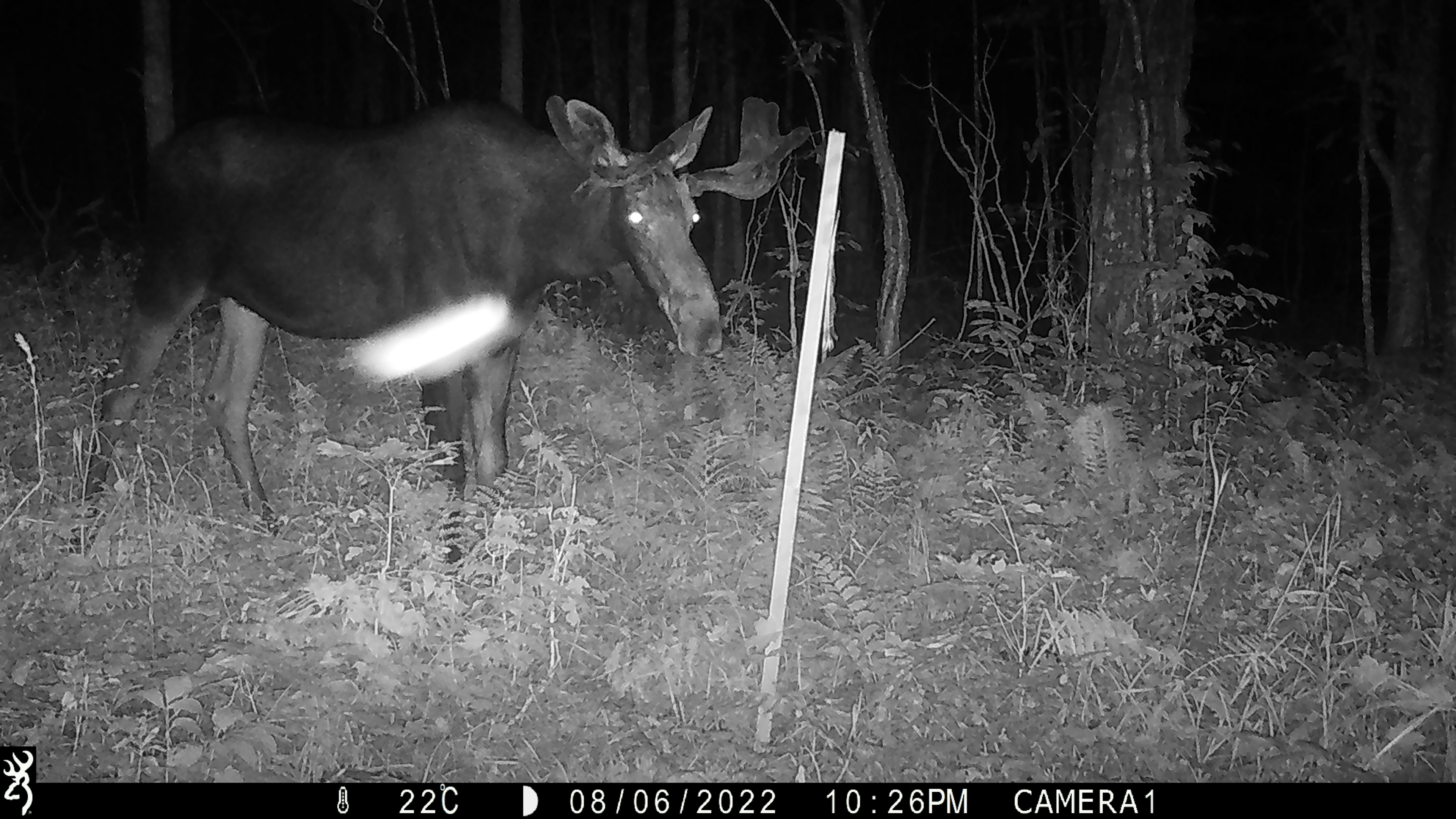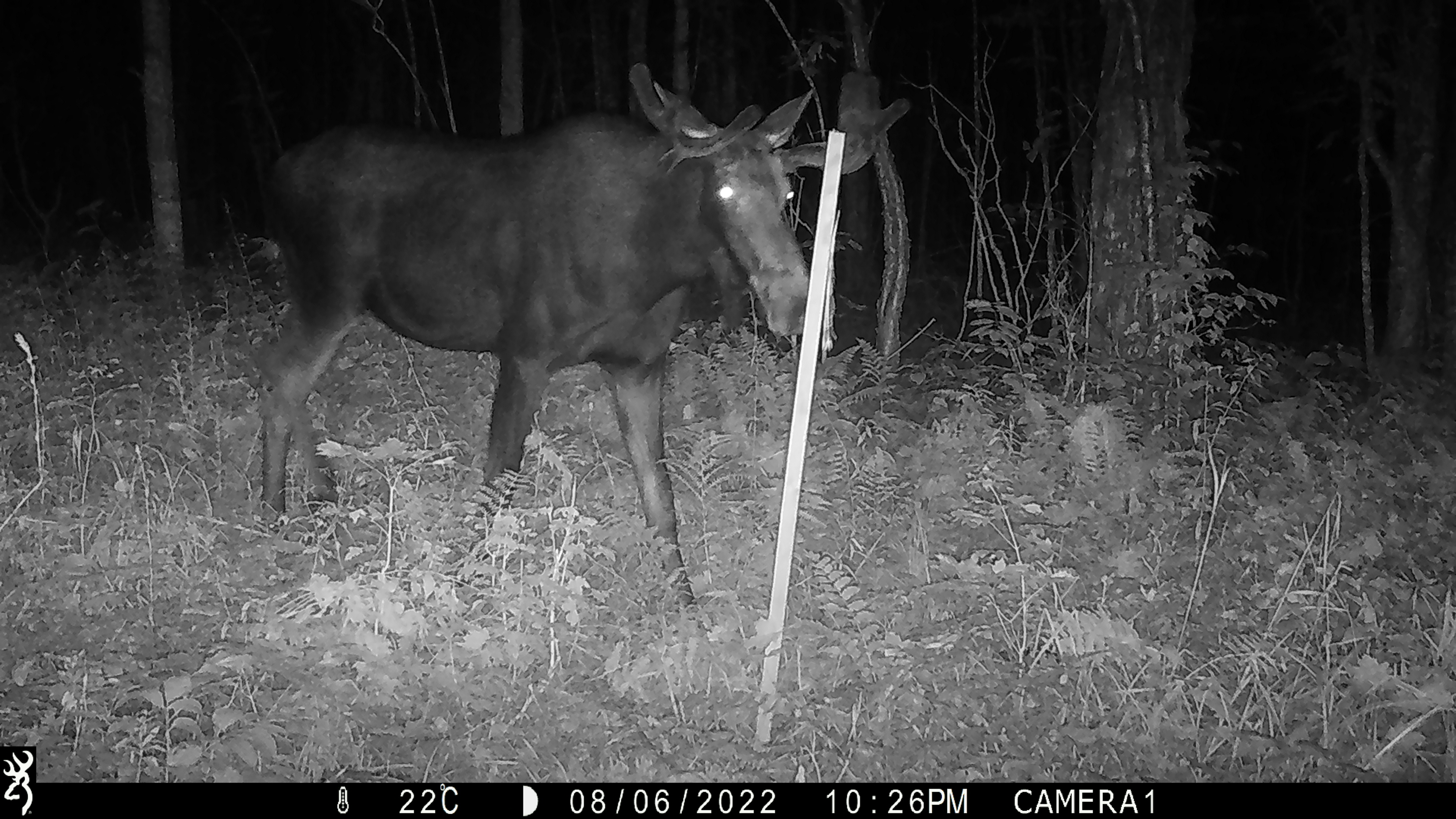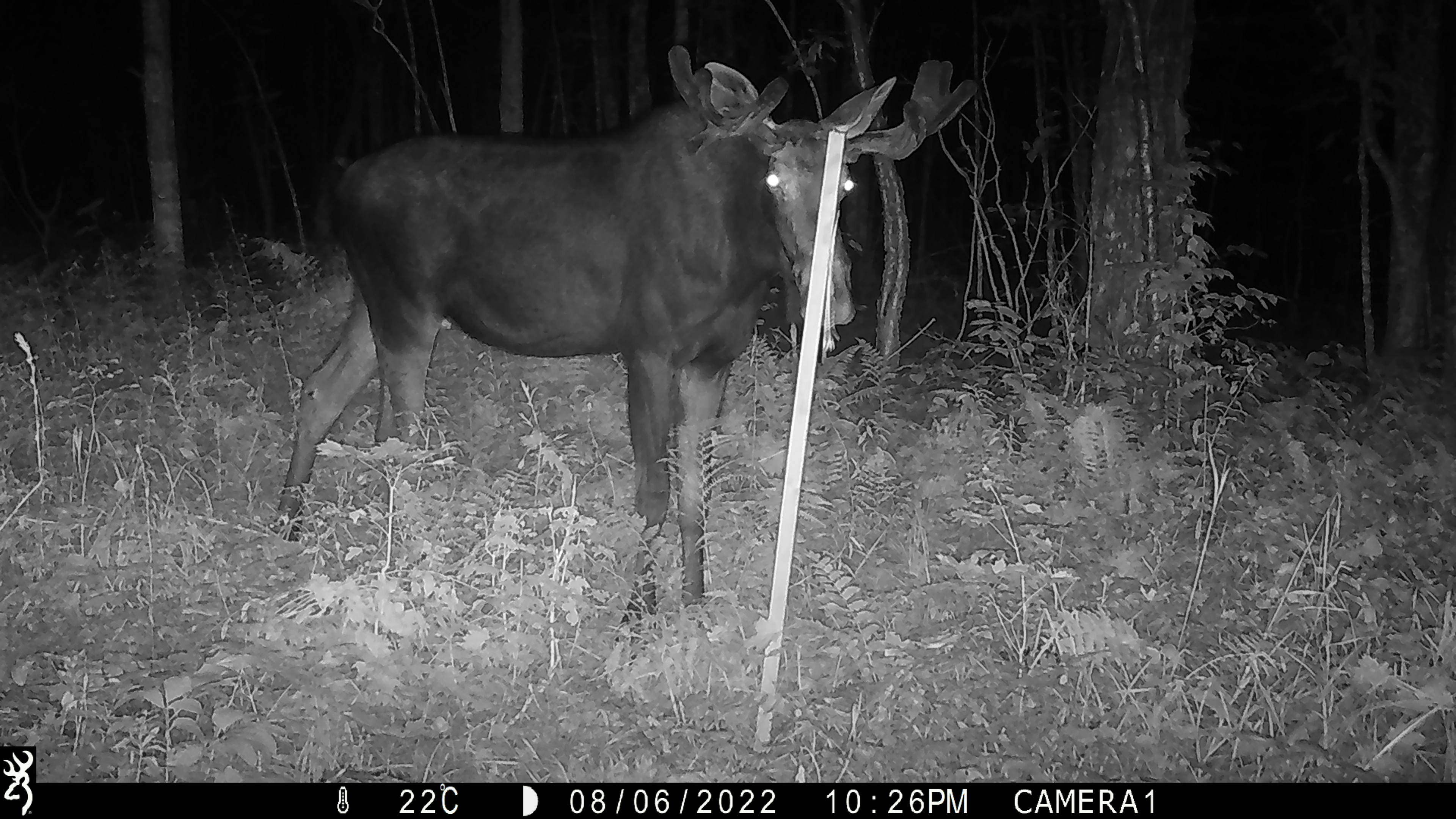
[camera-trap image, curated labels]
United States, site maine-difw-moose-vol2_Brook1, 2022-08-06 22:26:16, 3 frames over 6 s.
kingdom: Animalia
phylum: Chordata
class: Mammalia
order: Artiodactyla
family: Cervidae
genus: Alces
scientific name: Alces alces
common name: moose